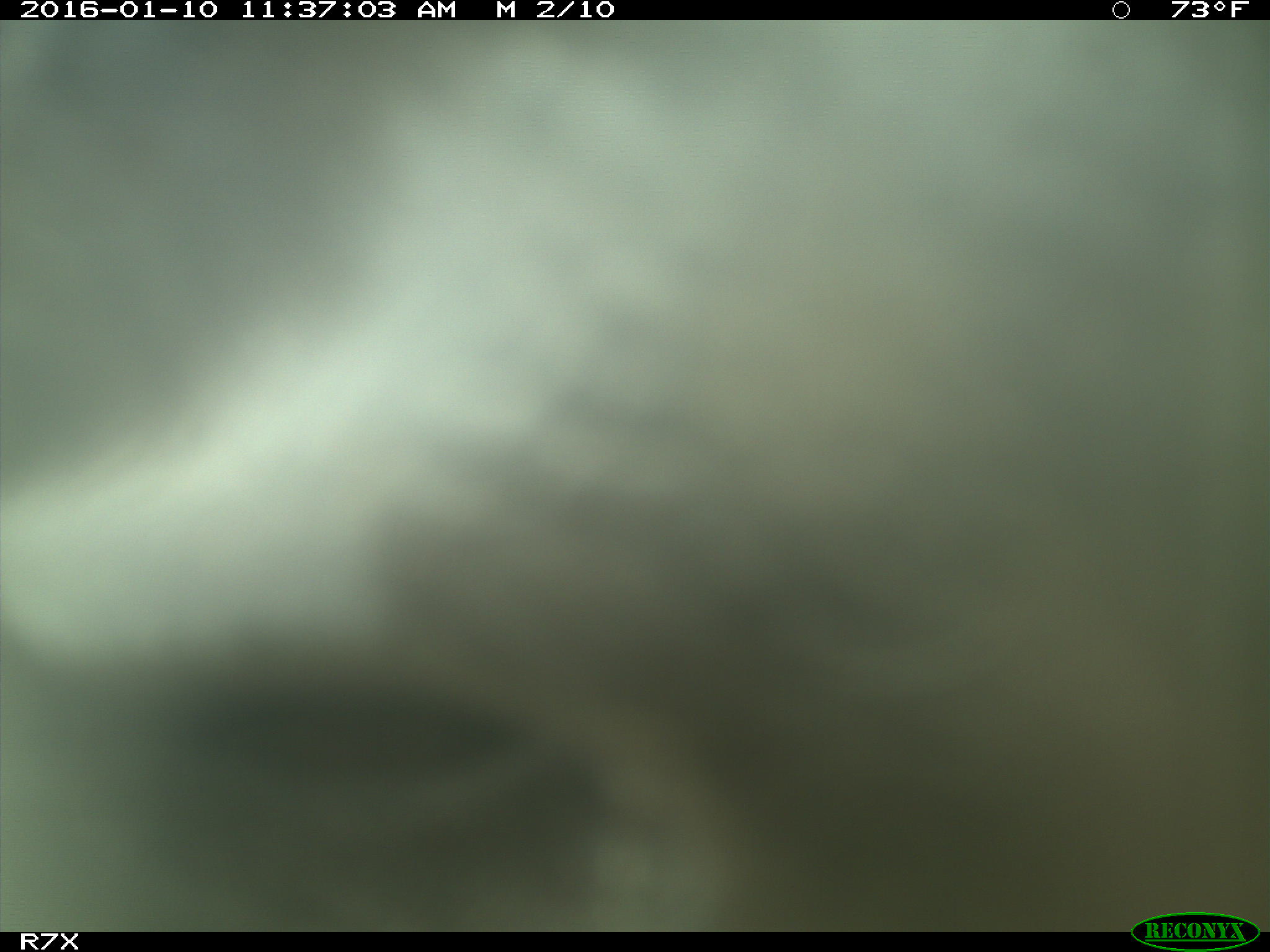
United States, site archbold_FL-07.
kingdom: Animalia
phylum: Chordata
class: Mammalia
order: Artiodactyla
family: Bovidae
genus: Bos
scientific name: Bos taurus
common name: domestic cow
Bos taurus (domestic cow).